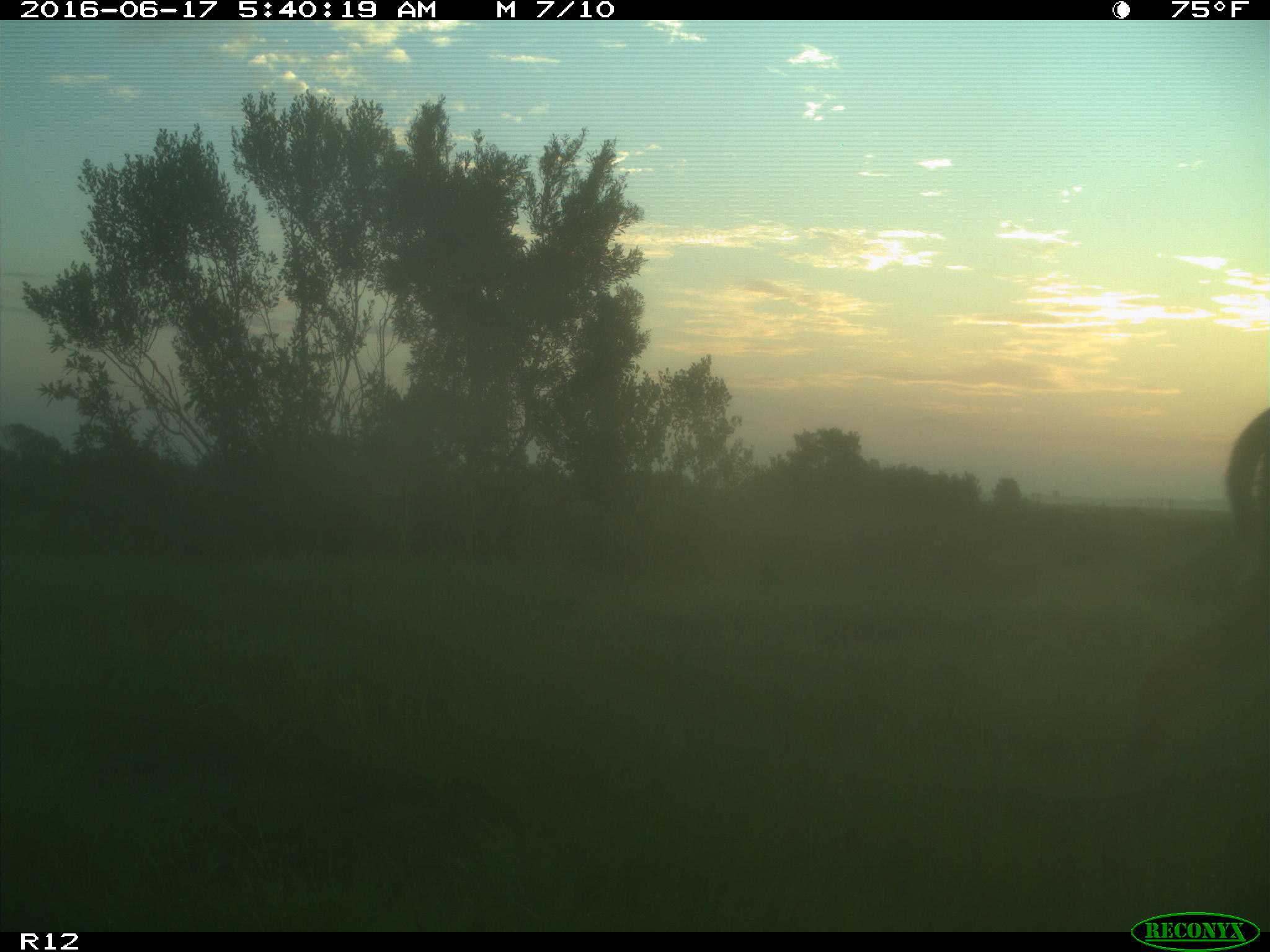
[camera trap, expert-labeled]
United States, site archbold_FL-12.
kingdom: Animalia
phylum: Chordata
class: Mammalia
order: Artiodactyla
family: Cervidae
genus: Odocoileus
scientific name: Odocoileus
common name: deer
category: unidentified deer